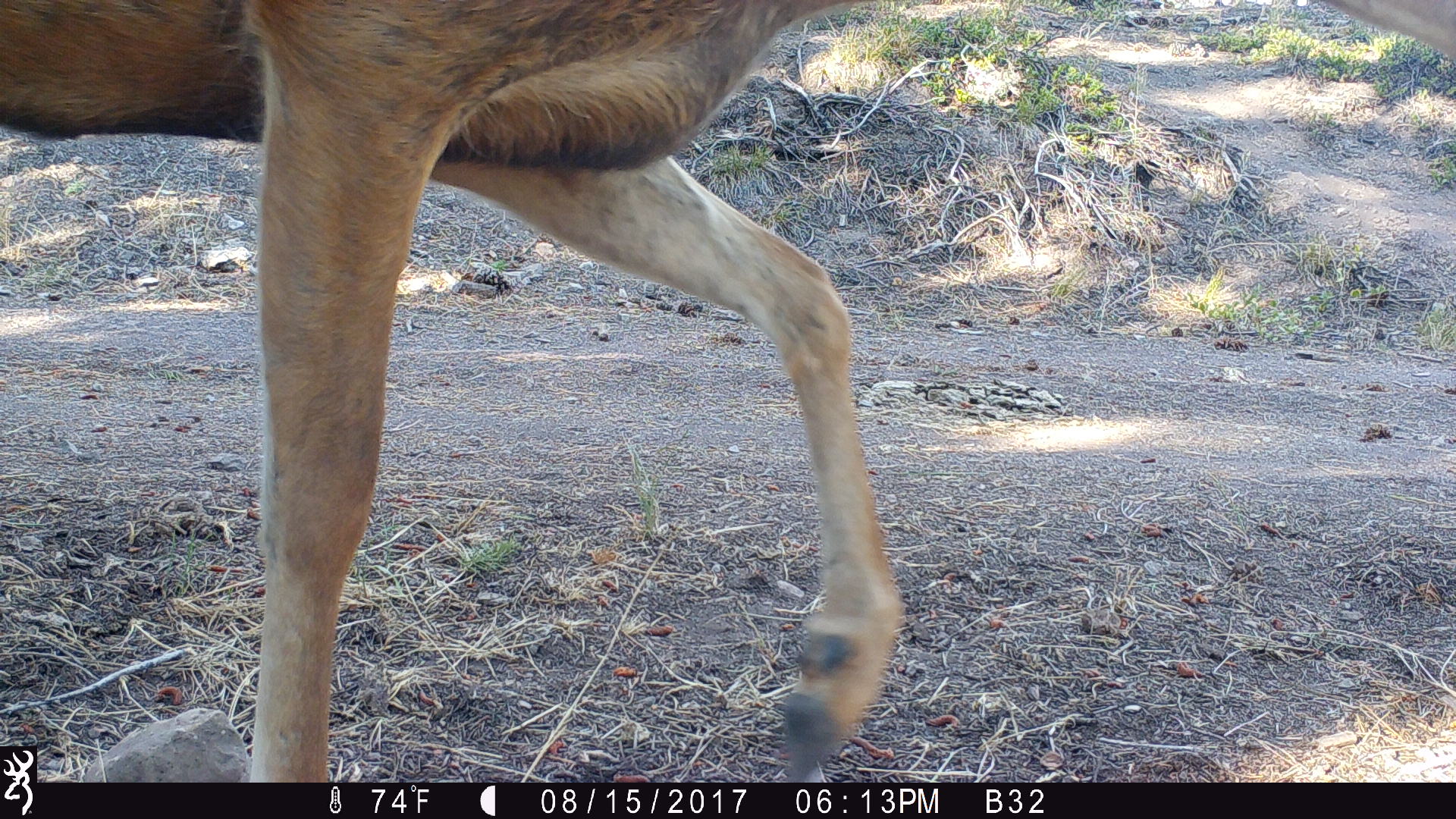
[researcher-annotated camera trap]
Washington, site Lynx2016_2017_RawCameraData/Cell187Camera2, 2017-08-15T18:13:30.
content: unidentified animal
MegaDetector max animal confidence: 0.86